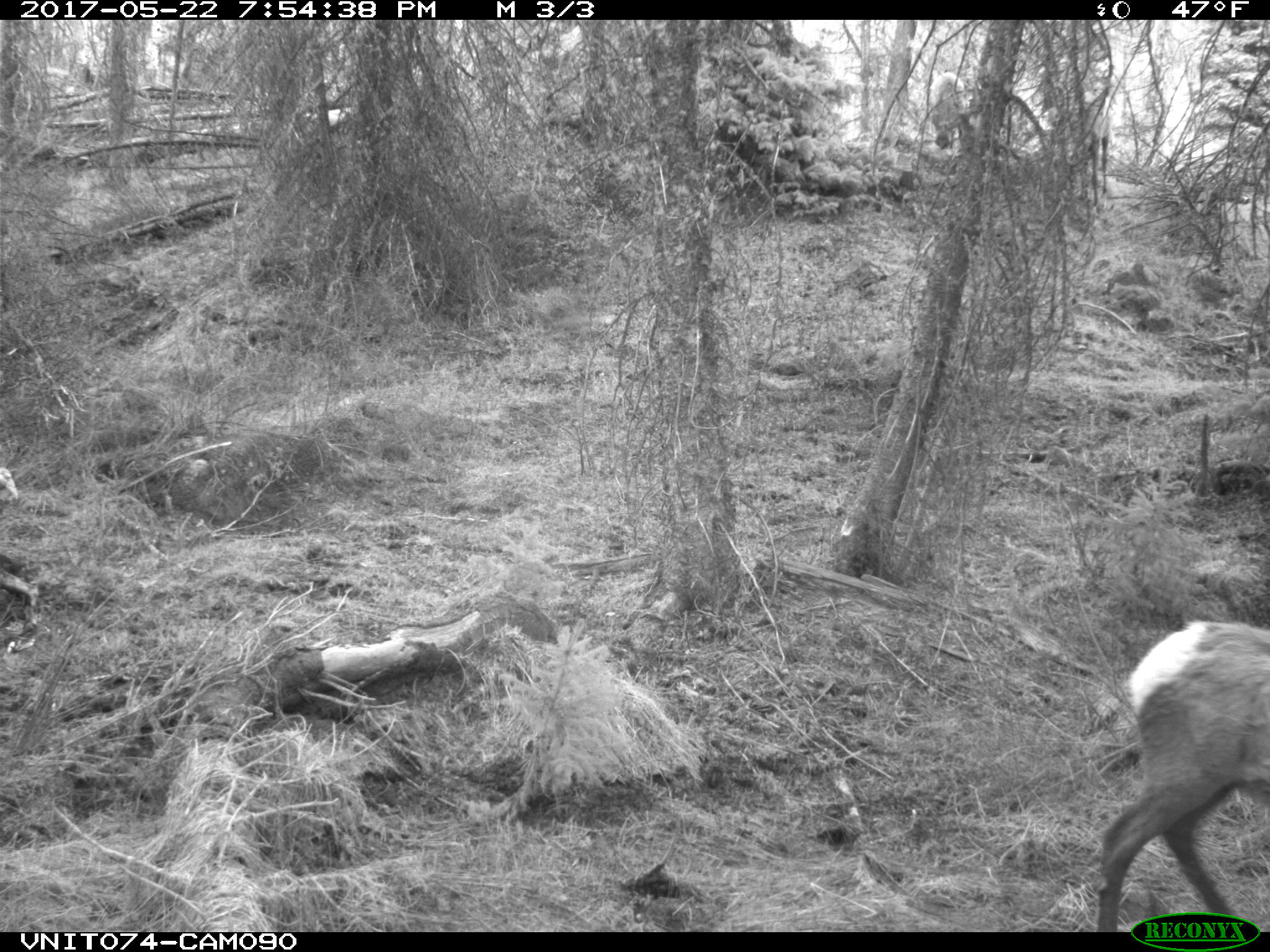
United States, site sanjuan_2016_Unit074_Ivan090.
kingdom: Animalia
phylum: Chordata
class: Mammalia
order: Artiodactyla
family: Cervidae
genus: Cervus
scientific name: Cervus elaphus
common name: red deer